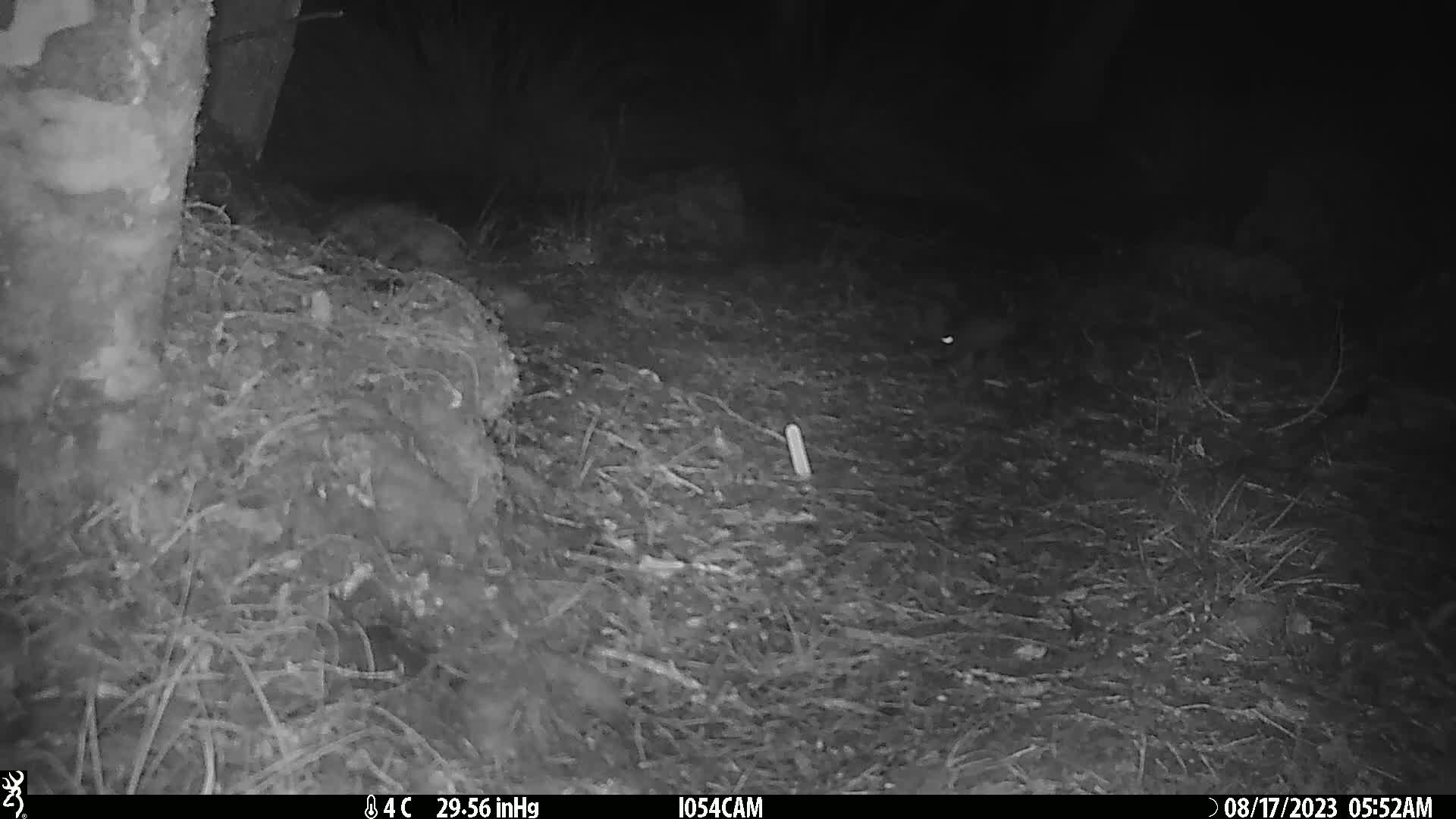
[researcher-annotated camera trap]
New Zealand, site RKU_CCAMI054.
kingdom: Animalia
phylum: Chordata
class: Mammalia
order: Rodentia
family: Muridae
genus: Rattus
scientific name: Rattus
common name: rat